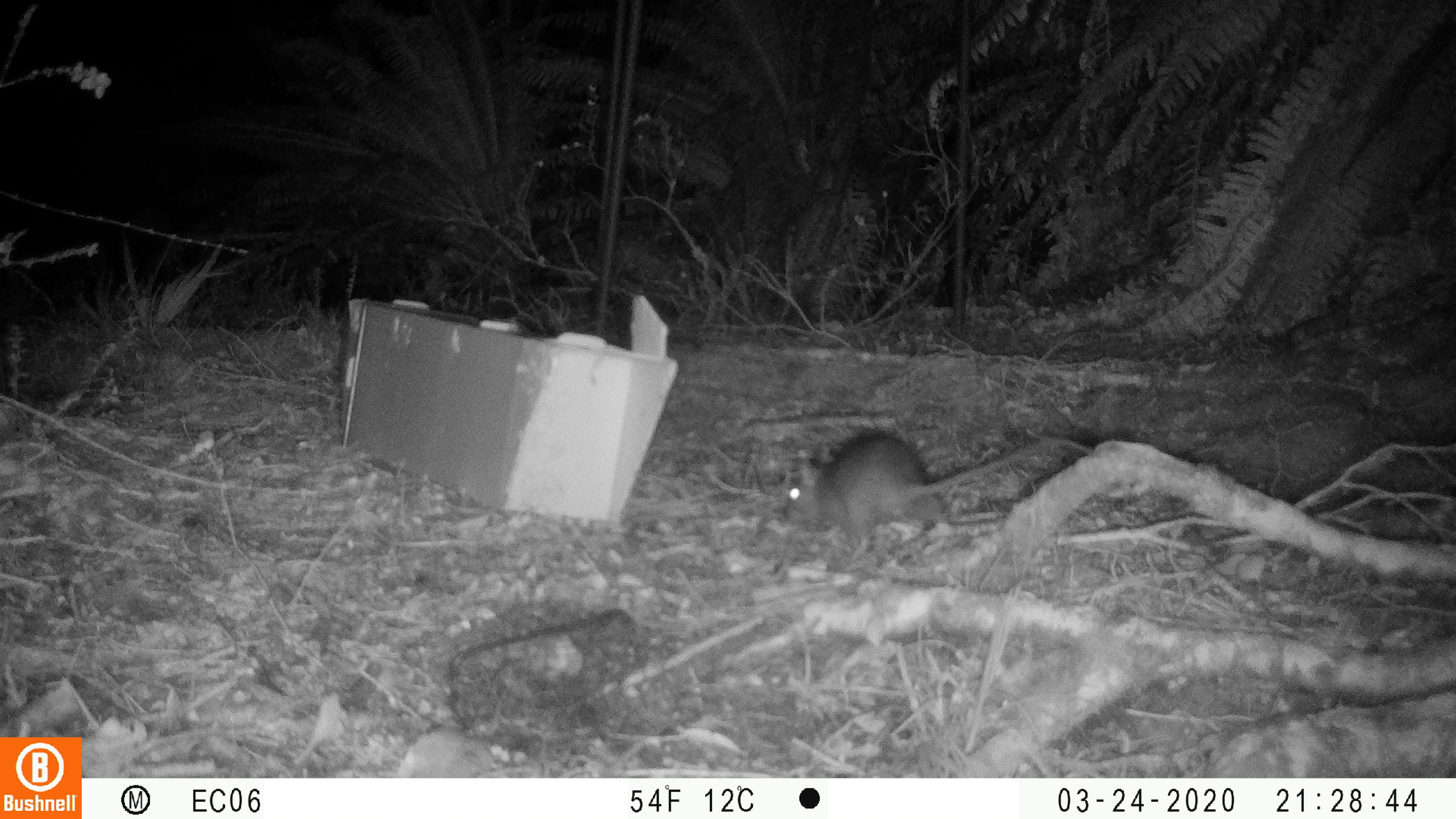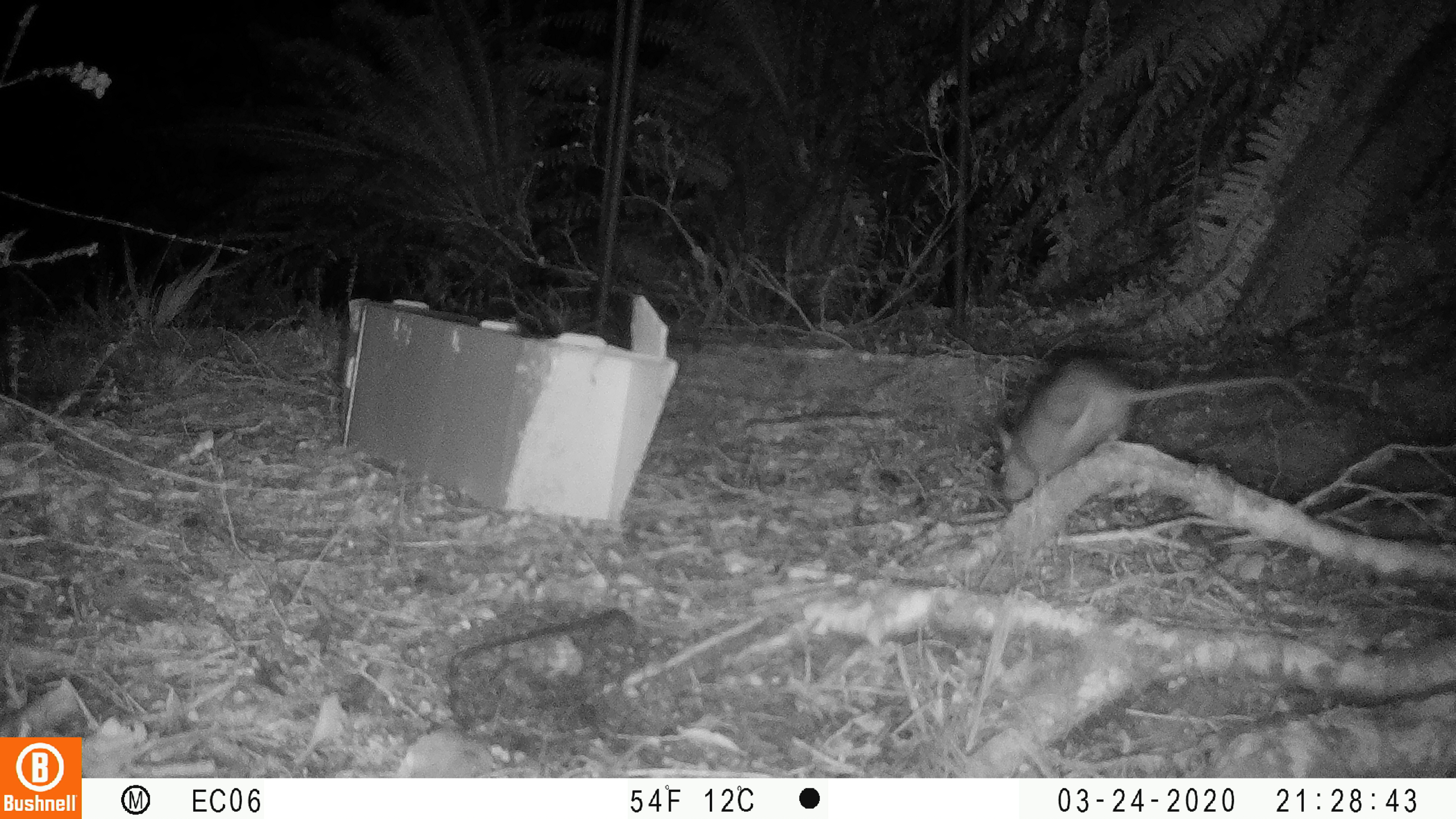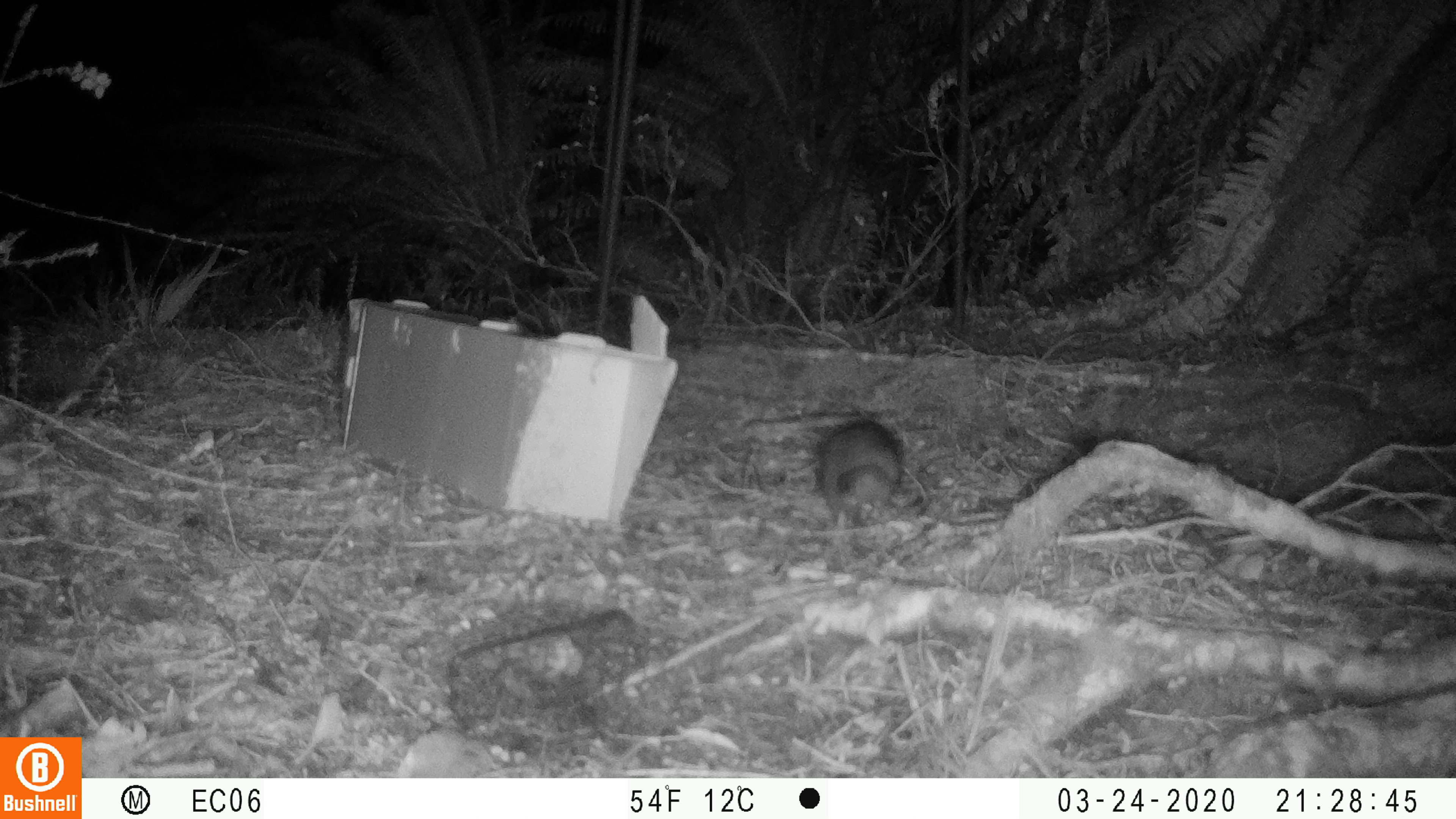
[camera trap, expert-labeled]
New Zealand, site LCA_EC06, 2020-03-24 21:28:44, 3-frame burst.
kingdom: Animalia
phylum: Chordata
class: Mammalia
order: Rodentia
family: Muridae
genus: Rattus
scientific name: Rattus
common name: rat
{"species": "rat (Rattus)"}